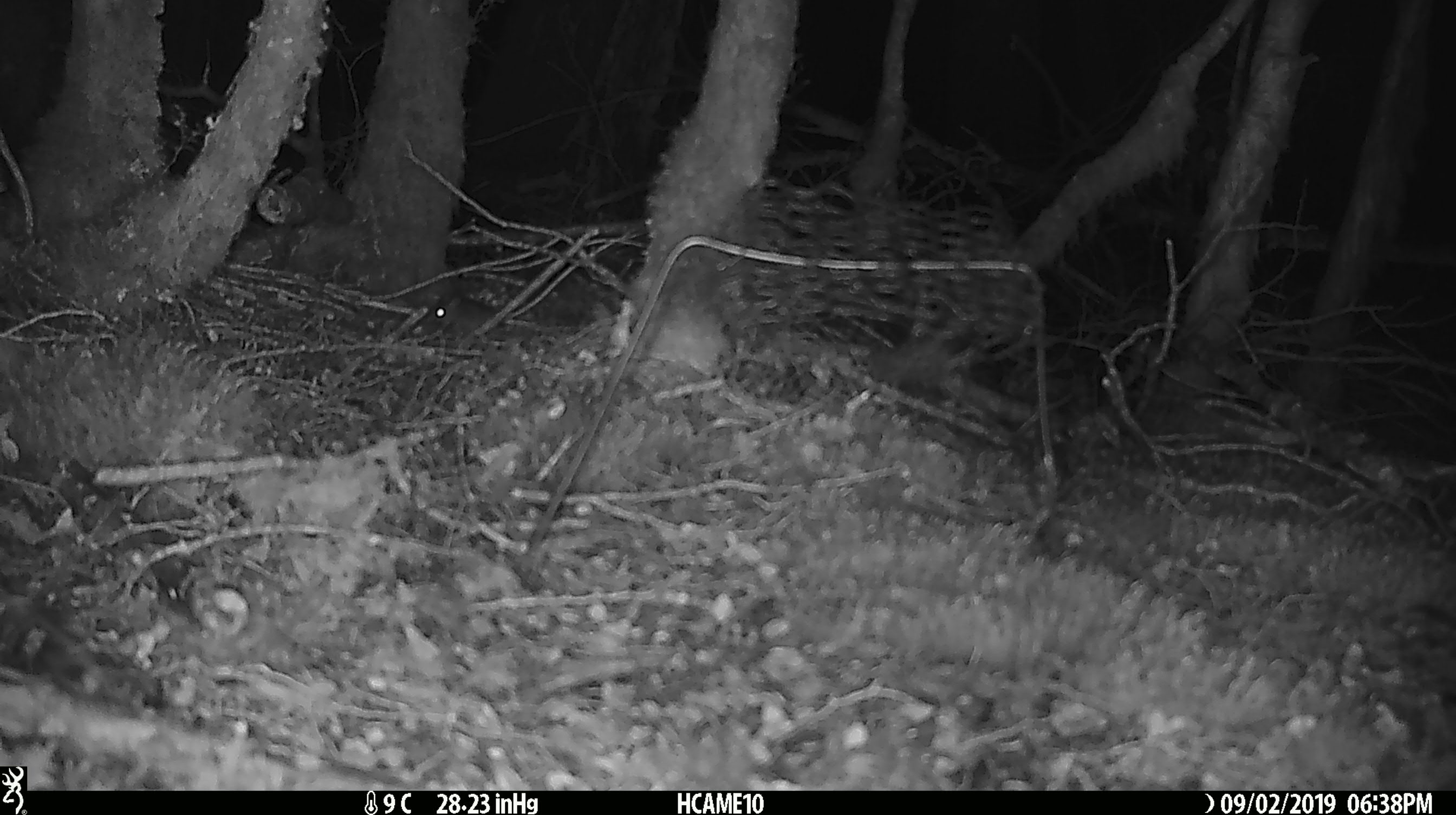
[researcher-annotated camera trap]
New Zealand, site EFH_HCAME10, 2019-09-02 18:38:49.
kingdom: Animalia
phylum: Chordata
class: Mammalia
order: Rodentia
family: Muridae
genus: Mus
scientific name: Mus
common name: mouse